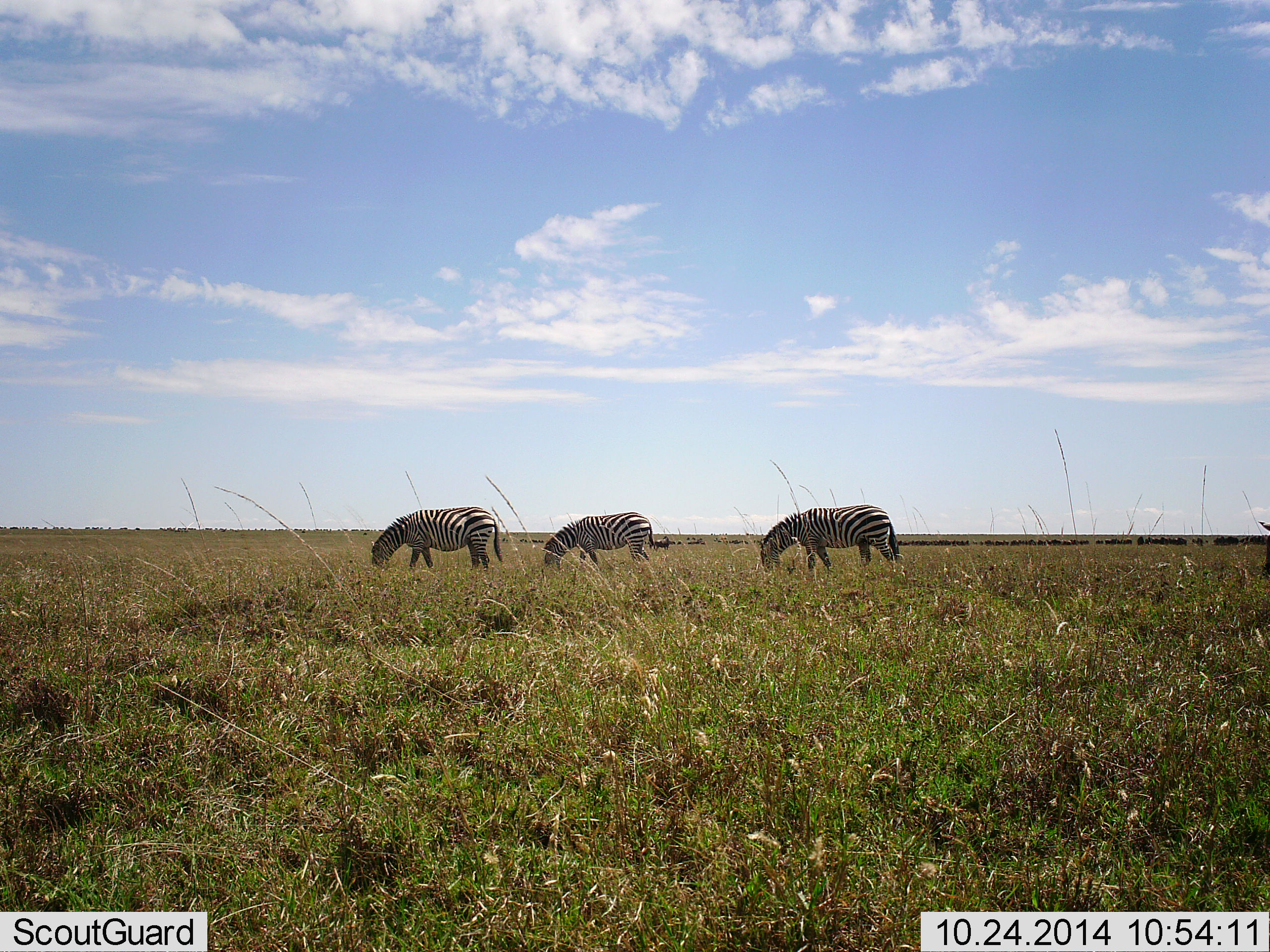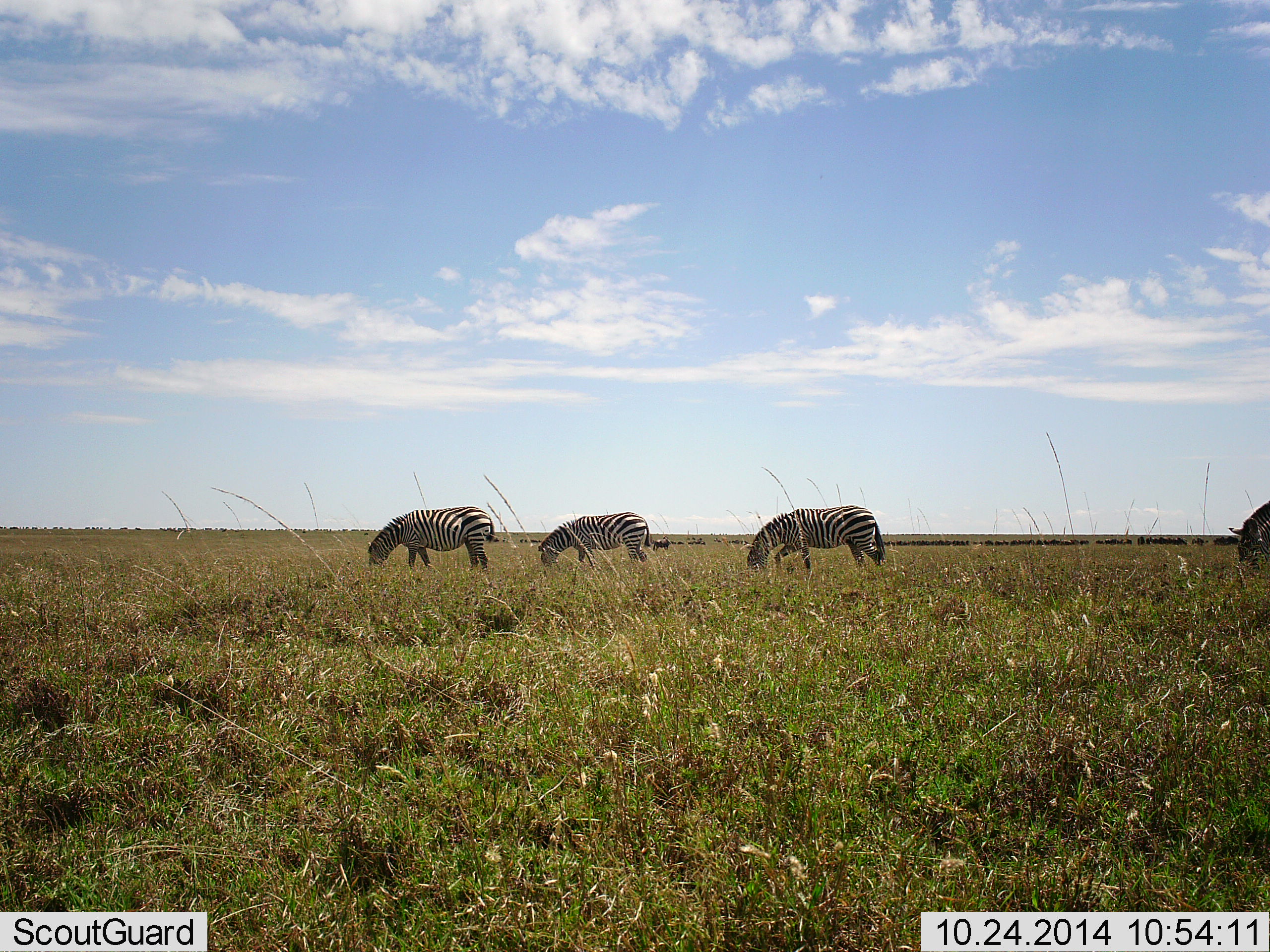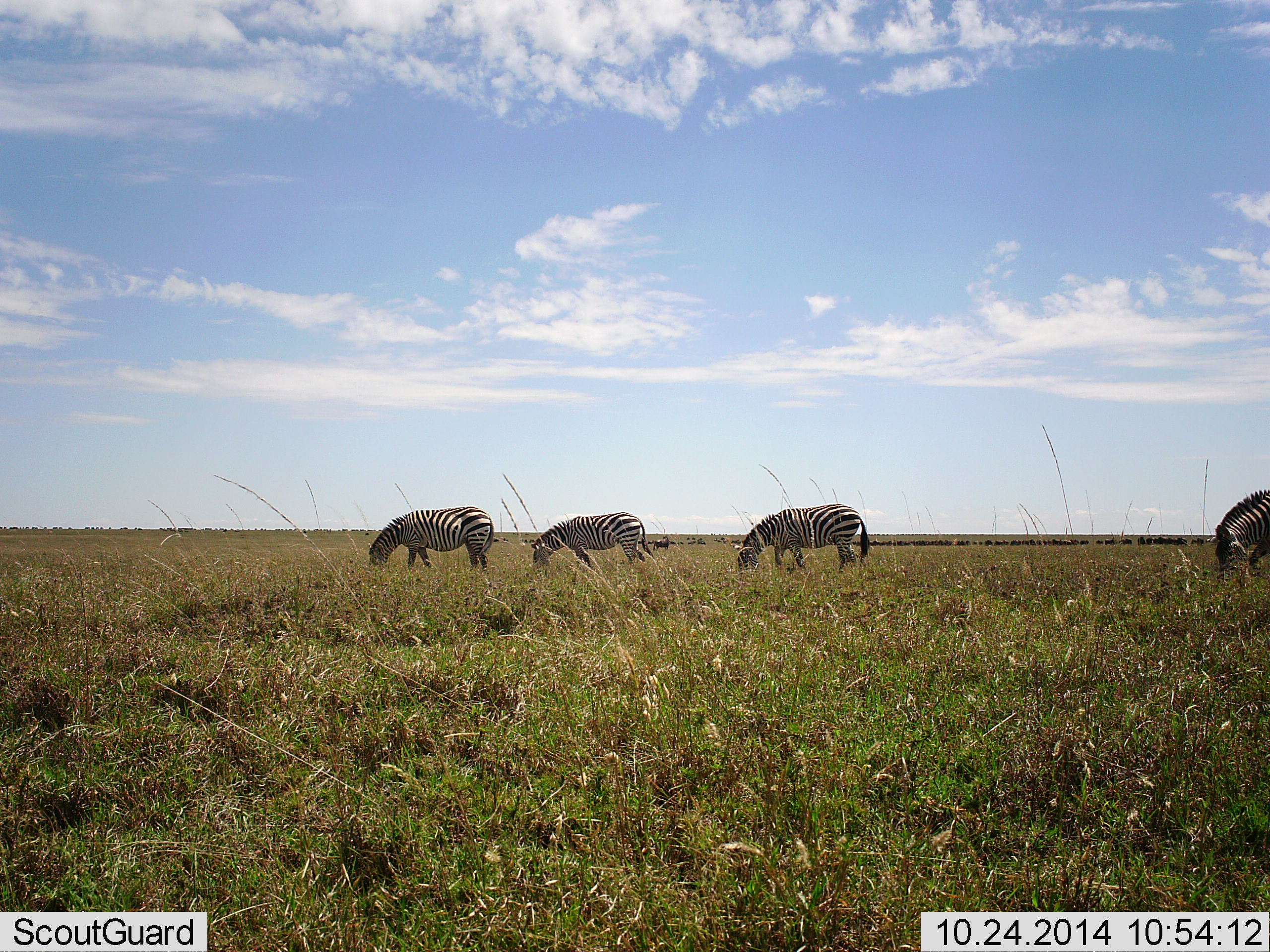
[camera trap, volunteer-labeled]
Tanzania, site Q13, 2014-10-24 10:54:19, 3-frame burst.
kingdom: Animalia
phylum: Chordata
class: Mammalia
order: Perissodactyla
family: Equidae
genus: Equus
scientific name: Equus quagga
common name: plains zebra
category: zebra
Zebra (plains zebra) (Equus quagga), count 4. Behavior (volunteer vote fractions): standing 0%, resting 0%, moving 50%, interacting 0%. Young present (vote fraction): 0%. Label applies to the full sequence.